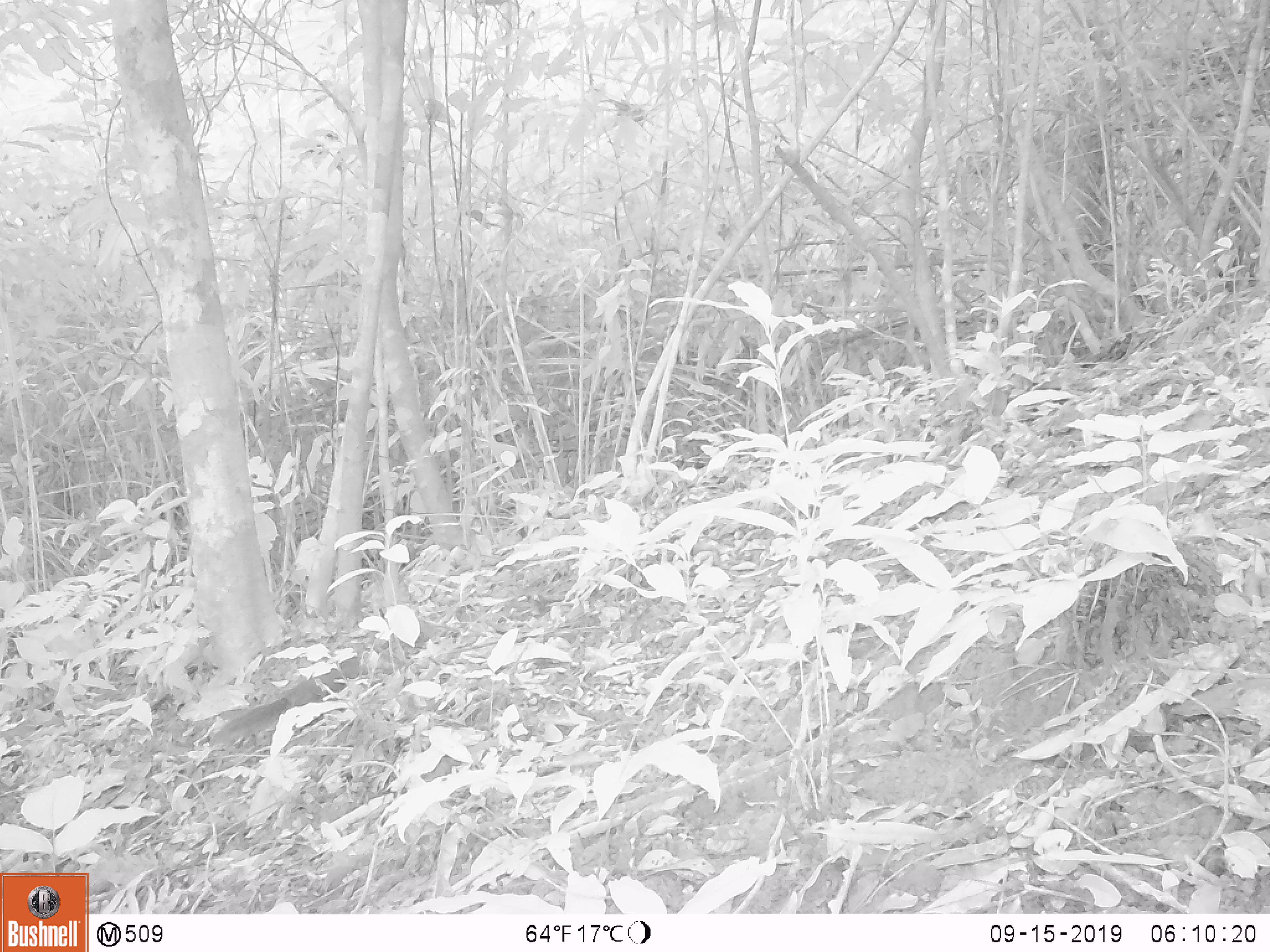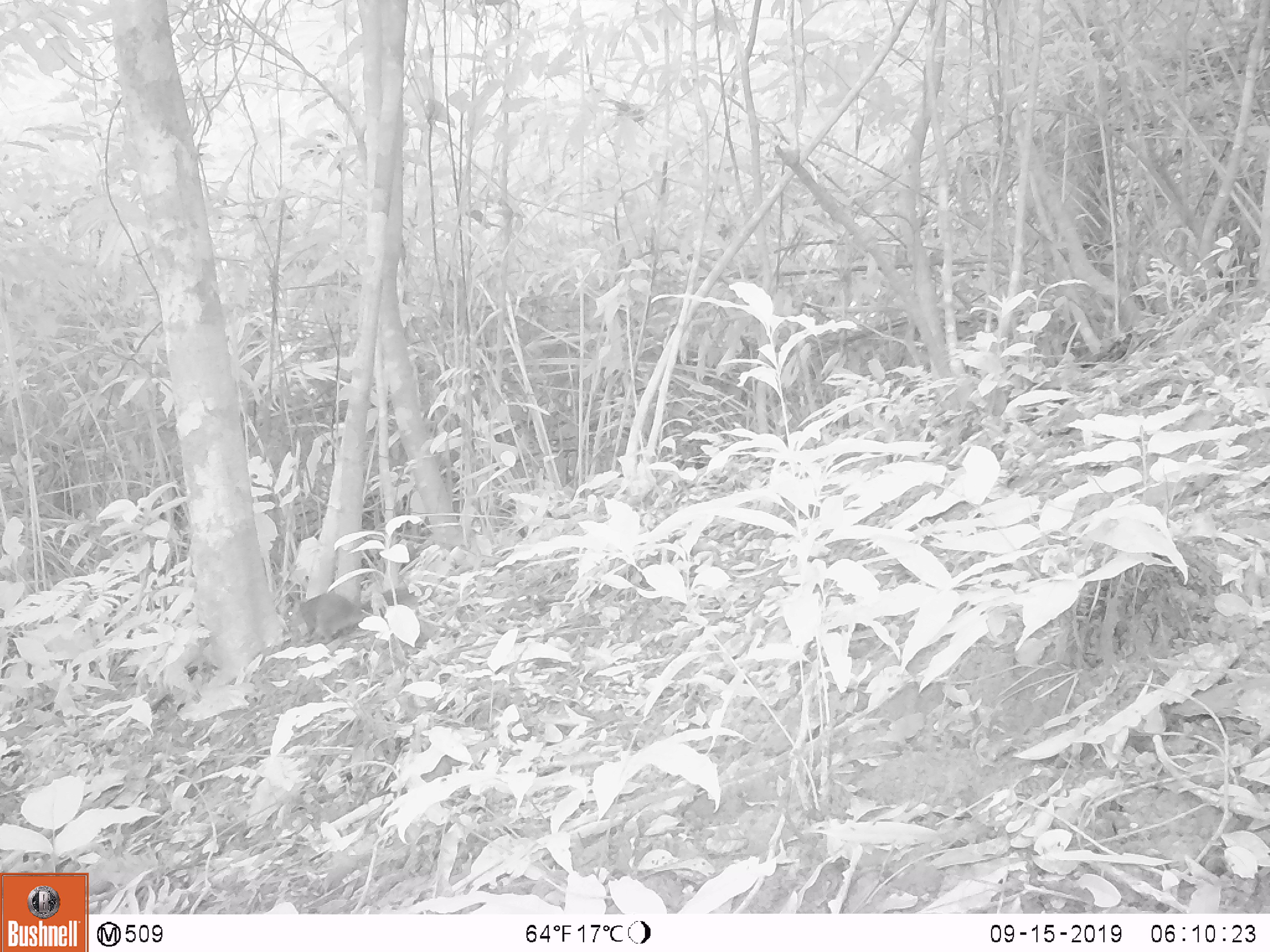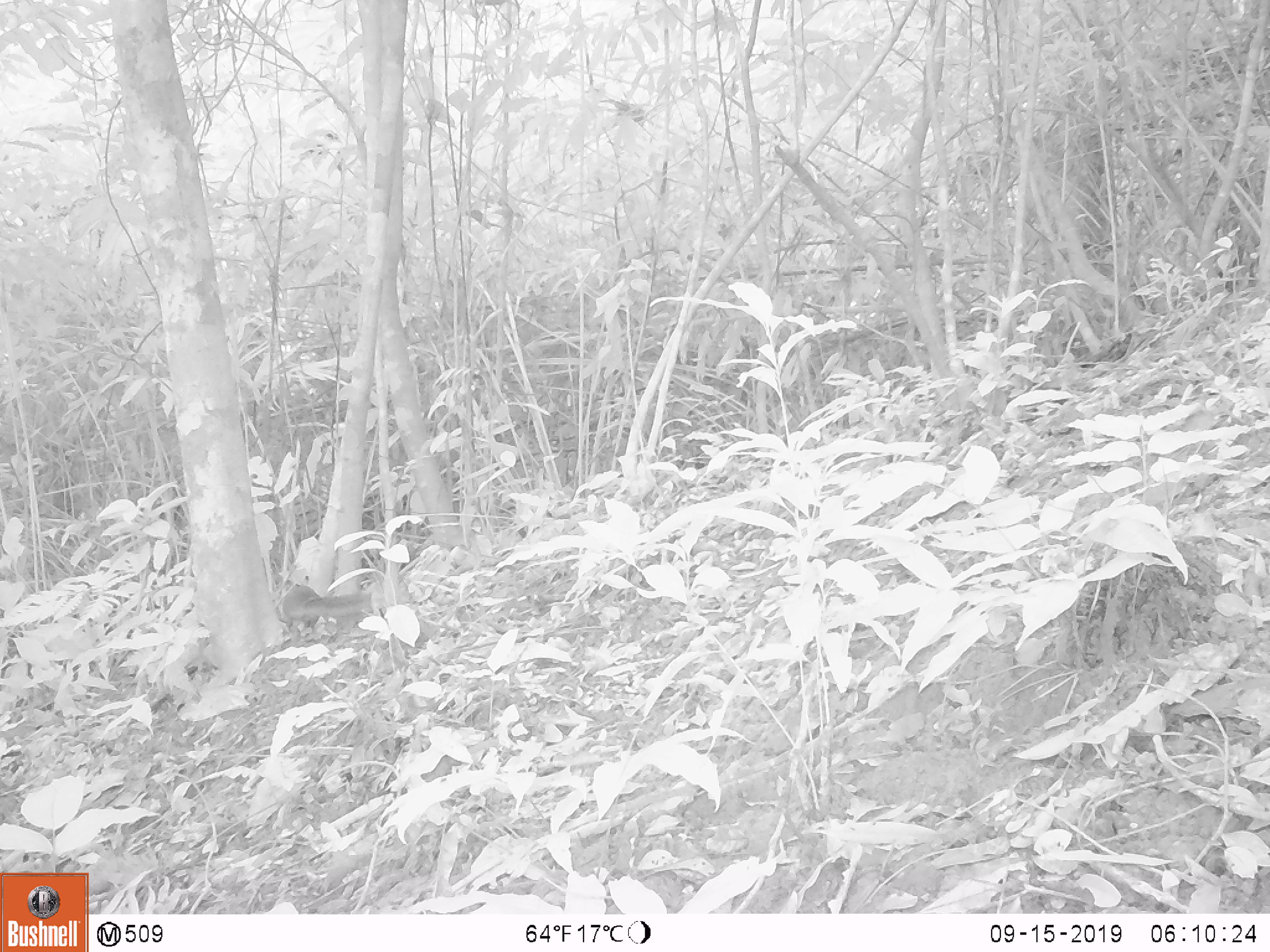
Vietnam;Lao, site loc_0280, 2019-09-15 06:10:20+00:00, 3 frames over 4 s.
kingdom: Animalia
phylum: Chordata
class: Mammalia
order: Rodentia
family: Sciuridae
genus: Dremomys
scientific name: Dremomys rufigenis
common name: red-cheeked squirrel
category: red cheeked squirrel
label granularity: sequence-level